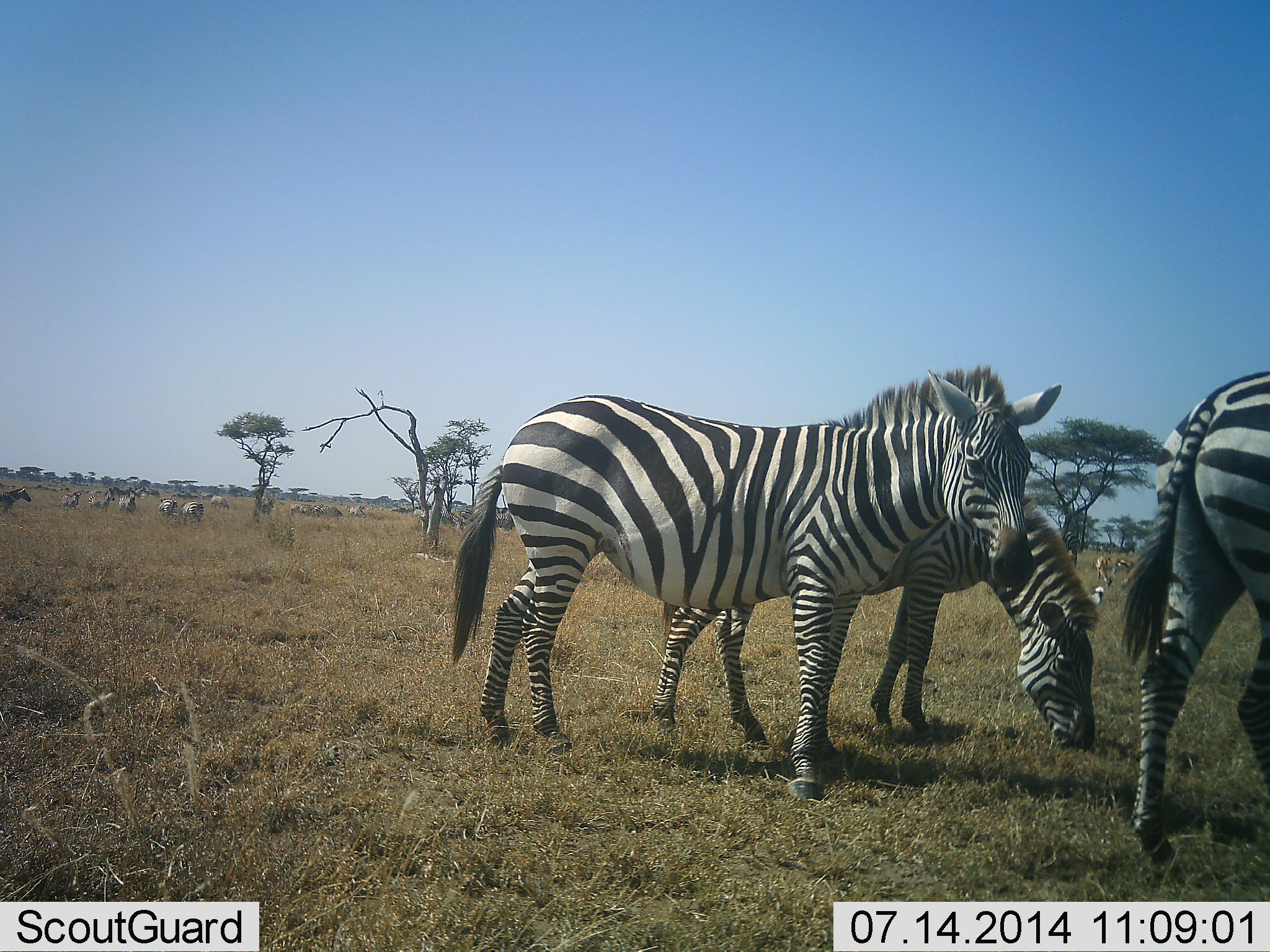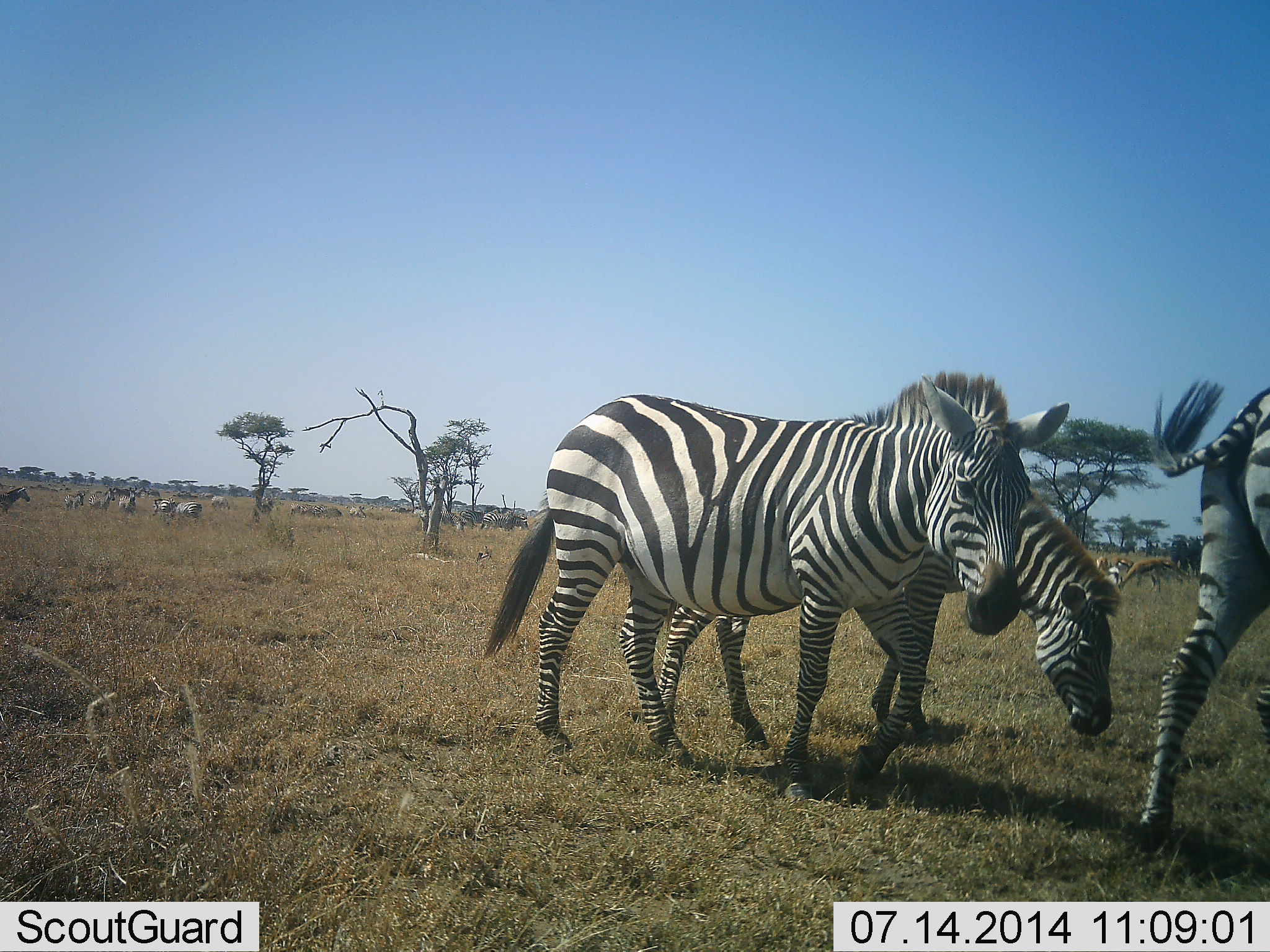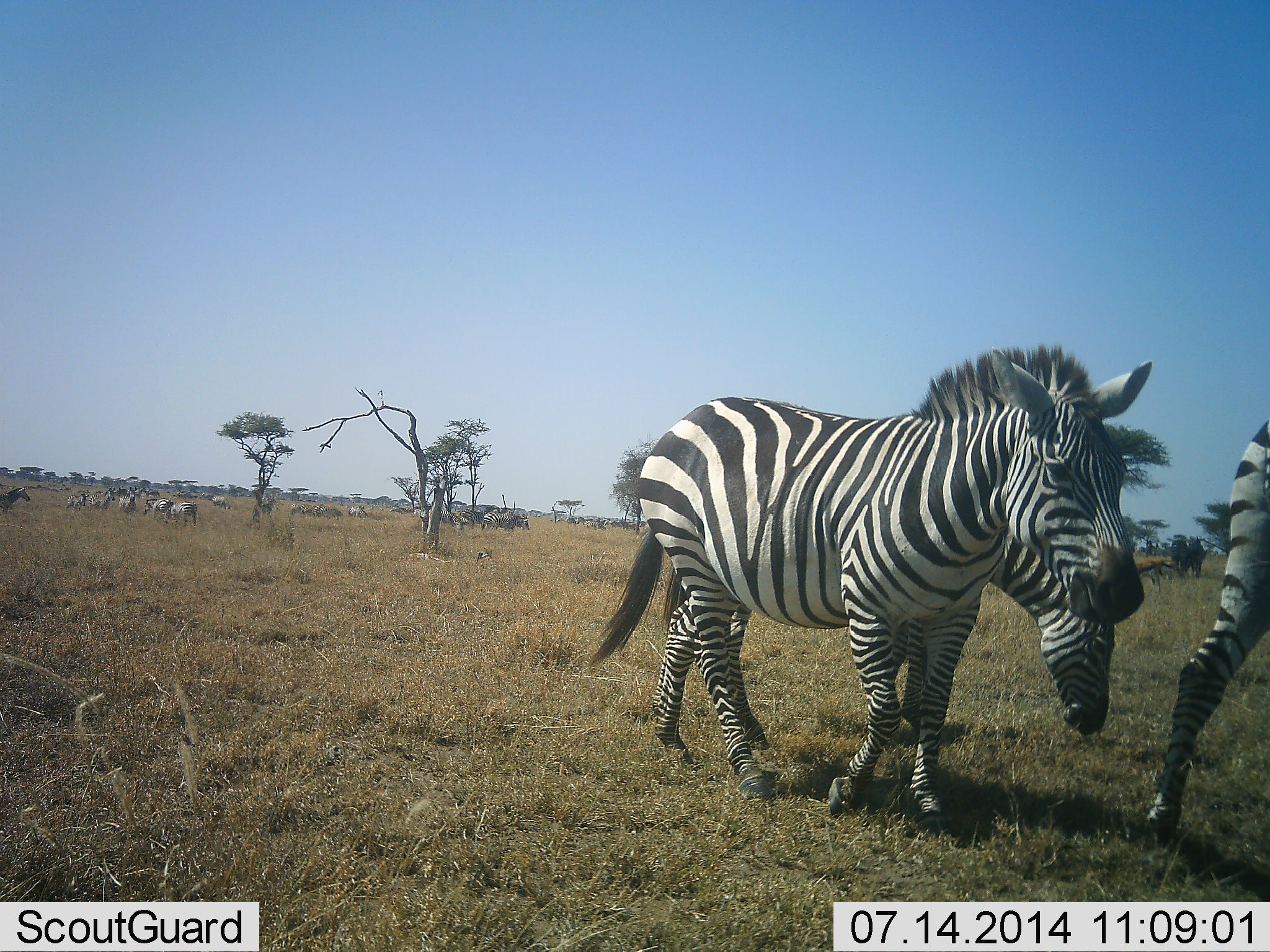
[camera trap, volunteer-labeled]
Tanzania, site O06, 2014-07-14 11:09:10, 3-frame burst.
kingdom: Animalia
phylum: Chordata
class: Mammalia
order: Perissodactyla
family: Equidae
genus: Equus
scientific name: Equus quagga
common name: plains zebra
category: zebra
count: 11-50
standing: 21%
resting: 7%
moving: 100%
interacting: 0%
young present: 0%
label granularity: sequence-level